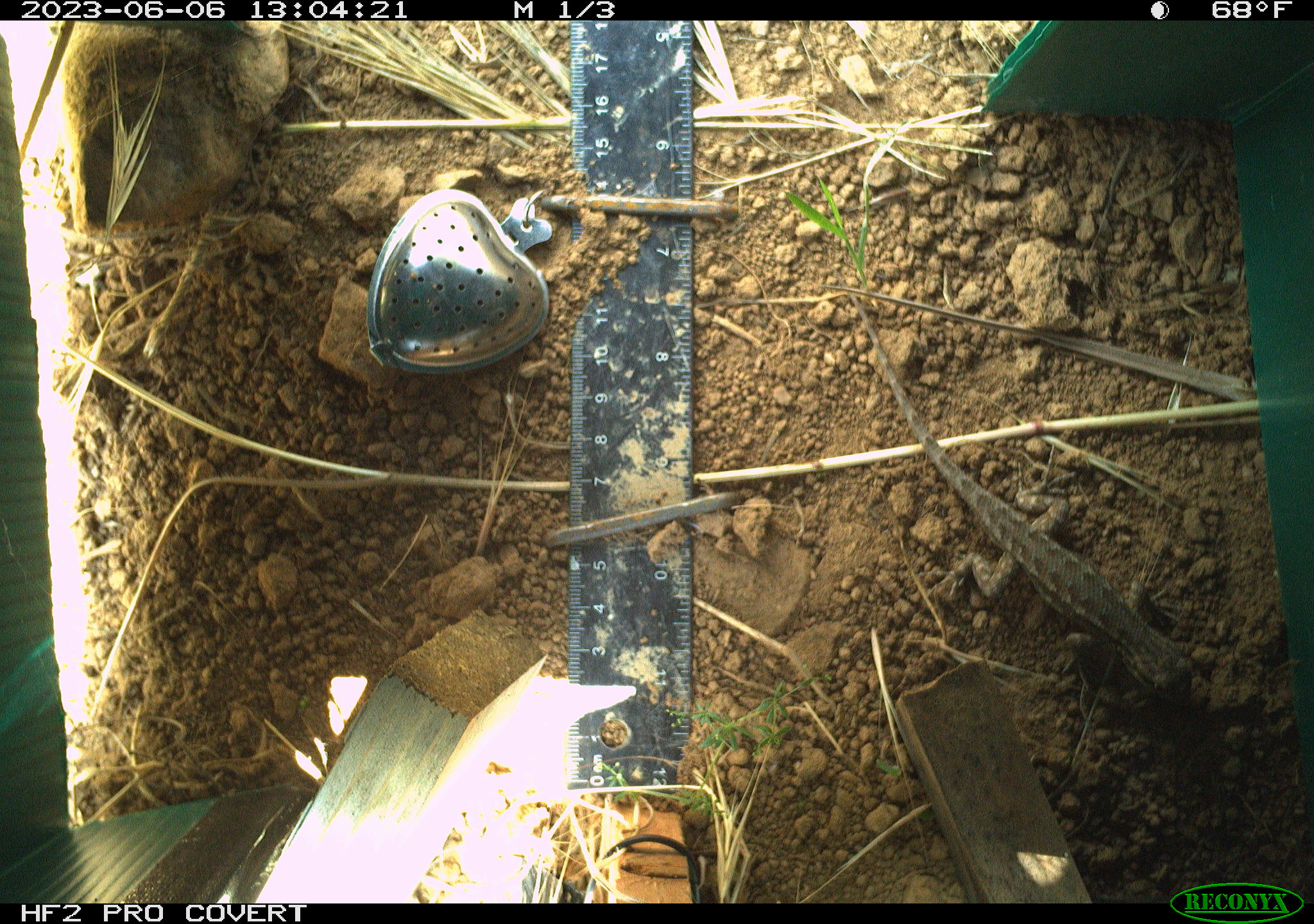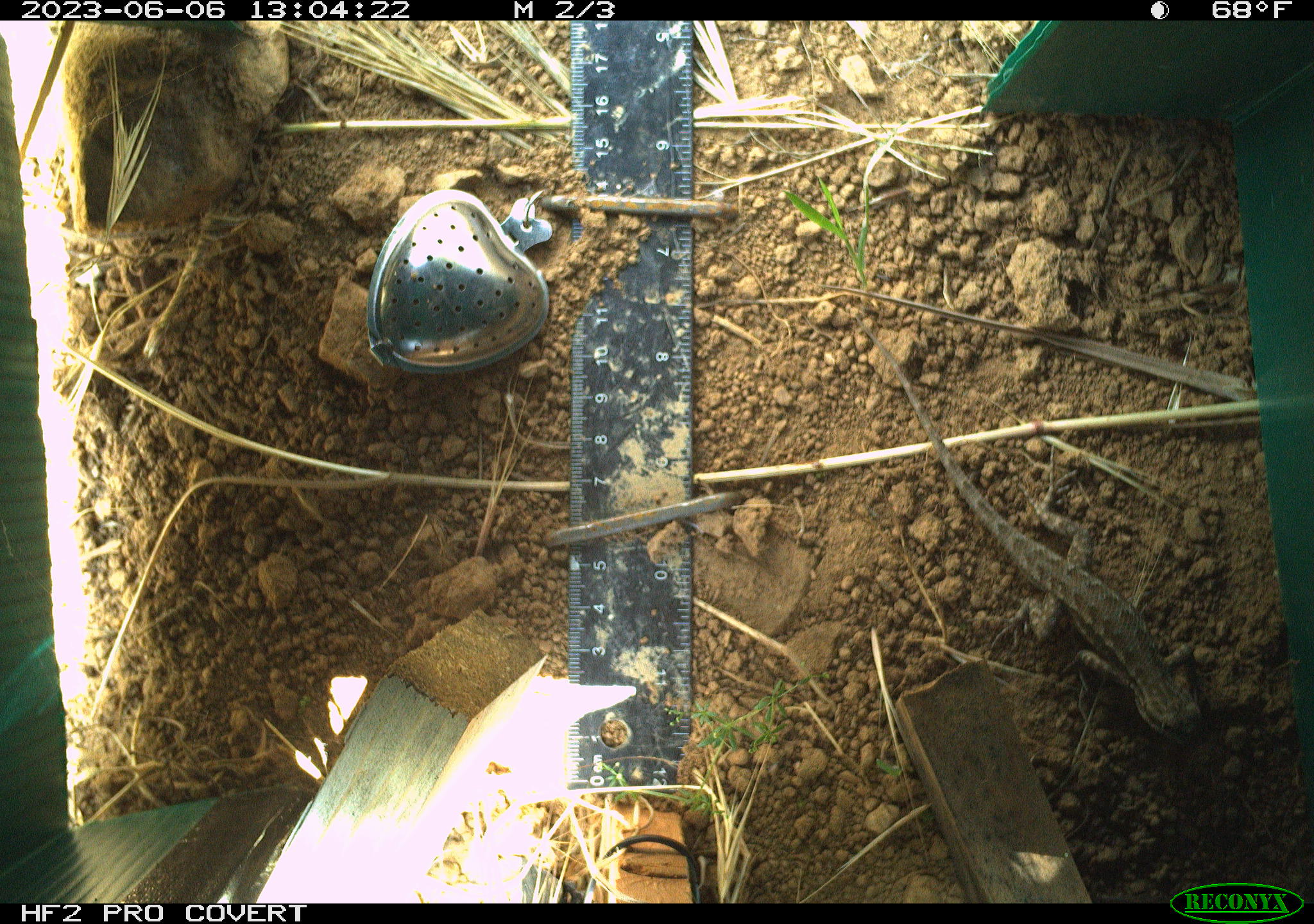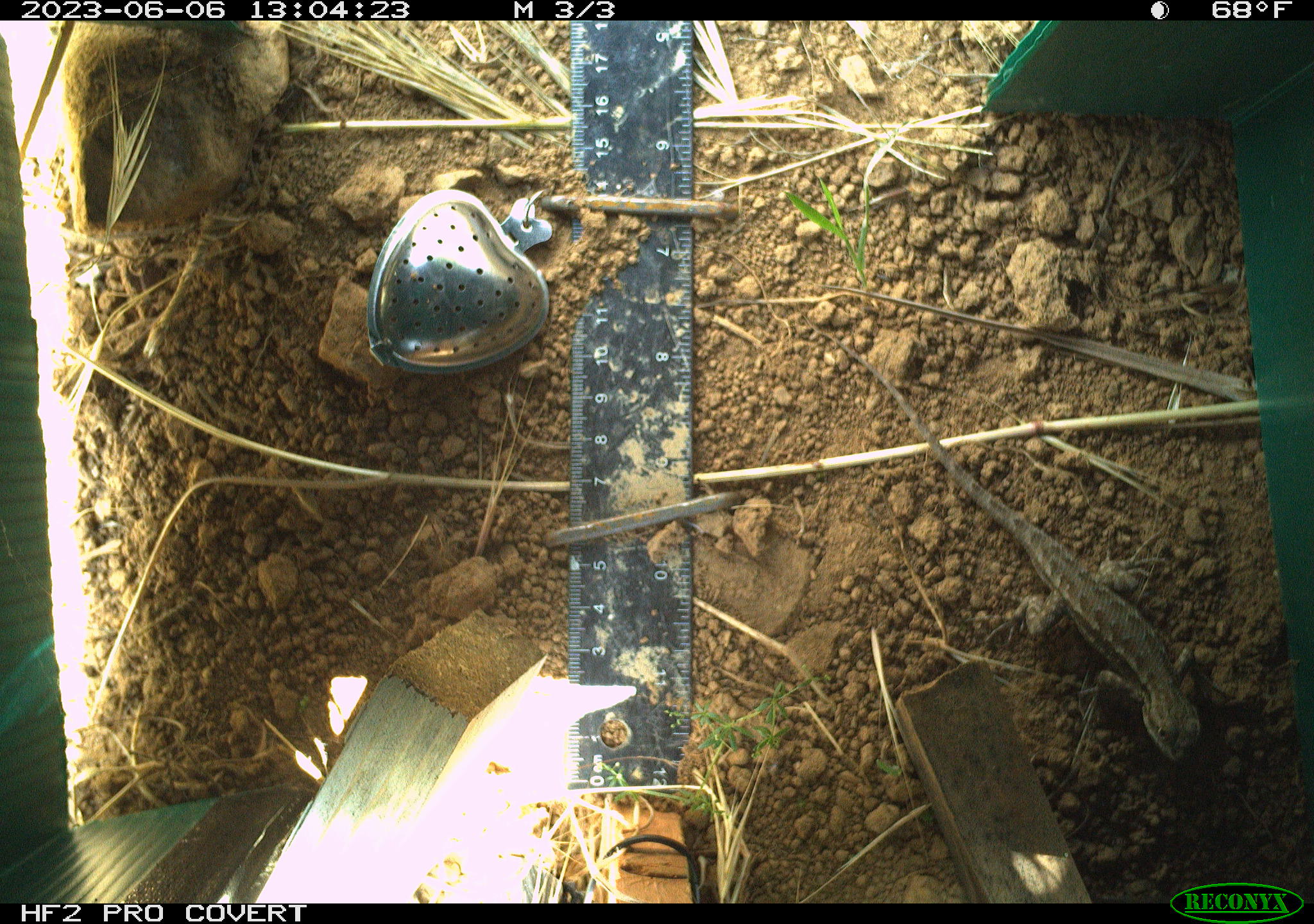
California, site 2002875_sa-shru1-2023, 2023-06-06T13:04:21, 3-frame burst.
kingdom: Animalia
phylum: Chordata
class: Reptilia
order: Squamata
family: Phrynosomatidae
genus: Sceloporus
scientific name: Sceloporus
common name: spiny lizards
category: sceloporus species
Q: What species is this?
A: Sceloporus species (spiny lizards) (Sceloporus).